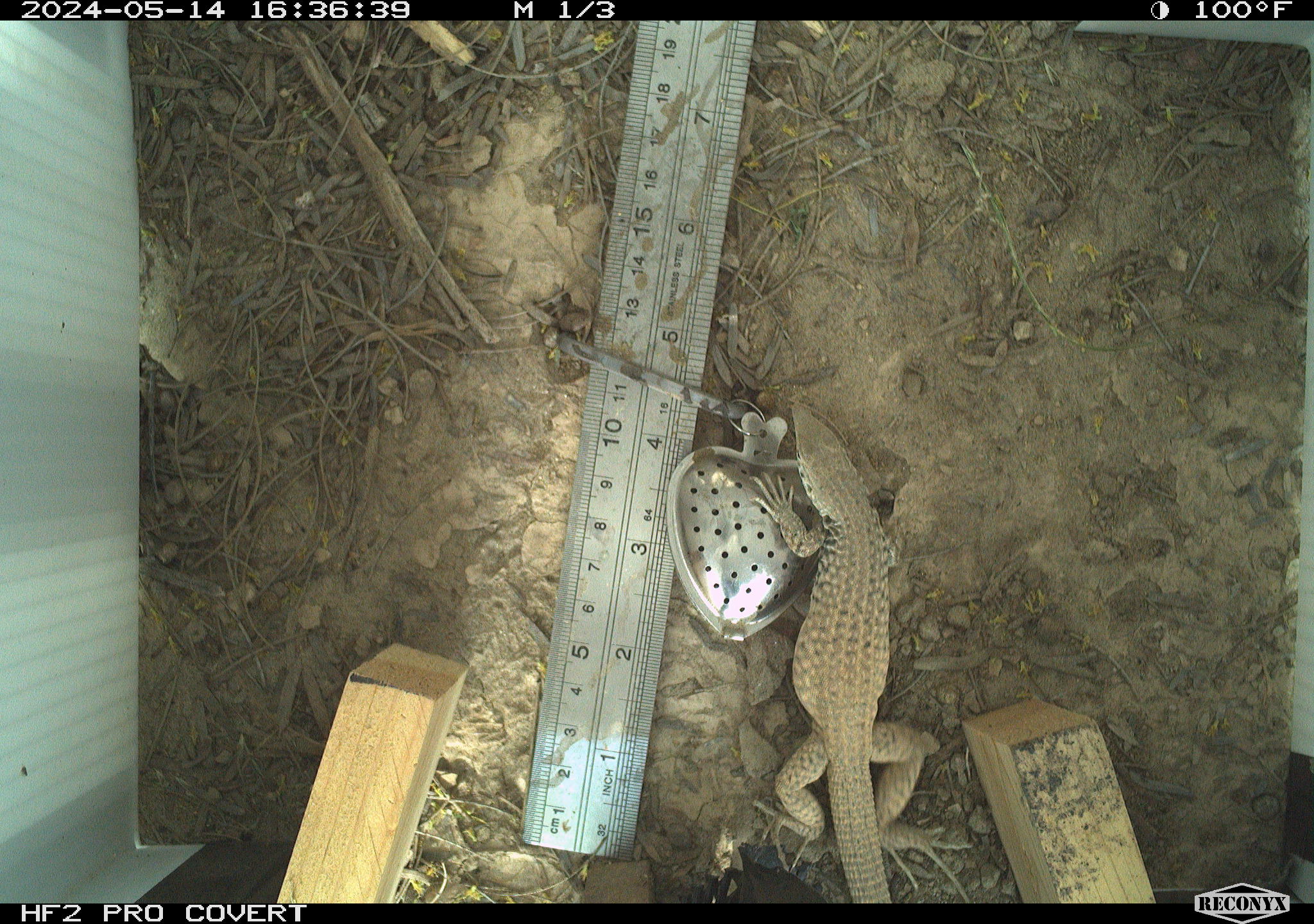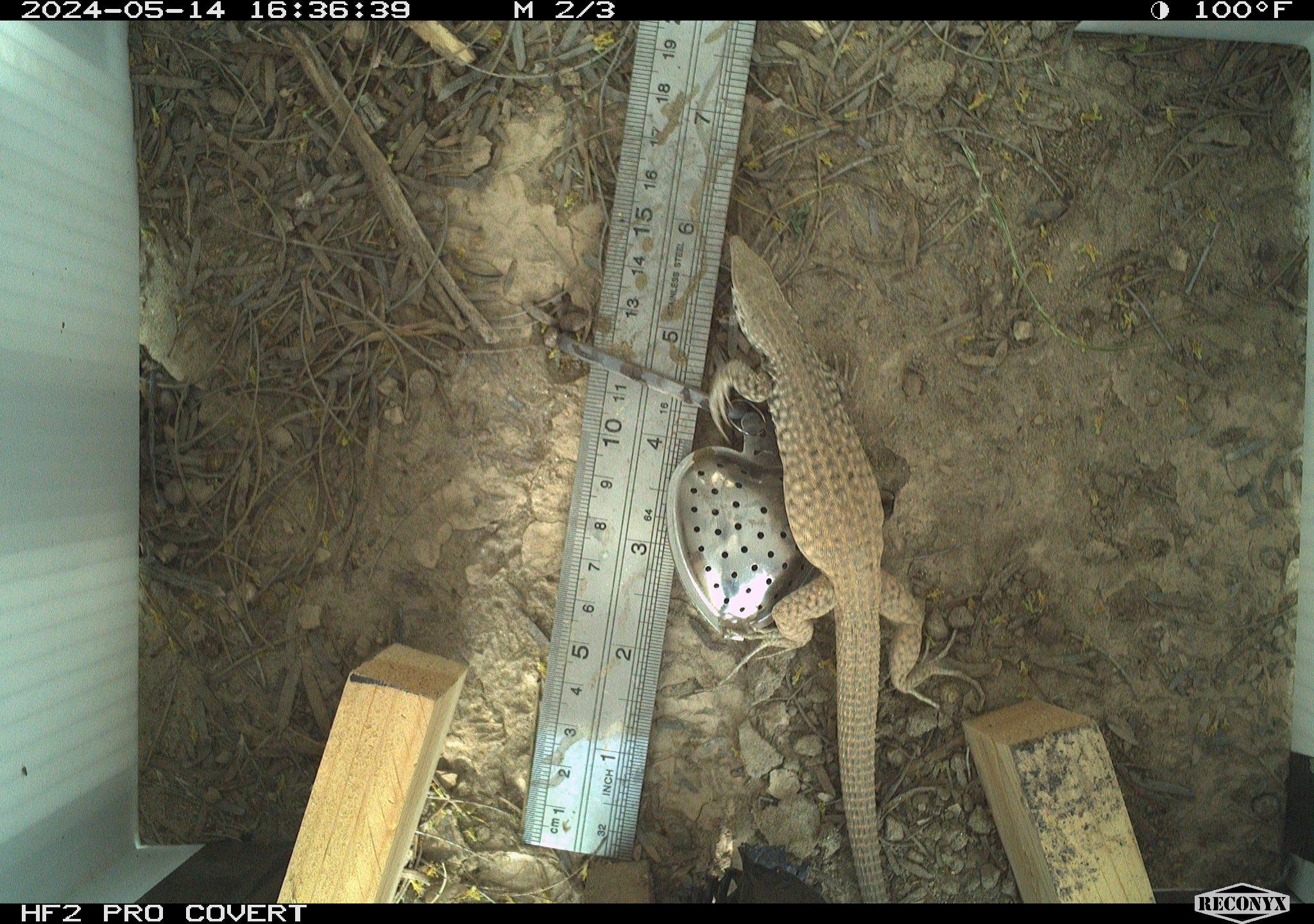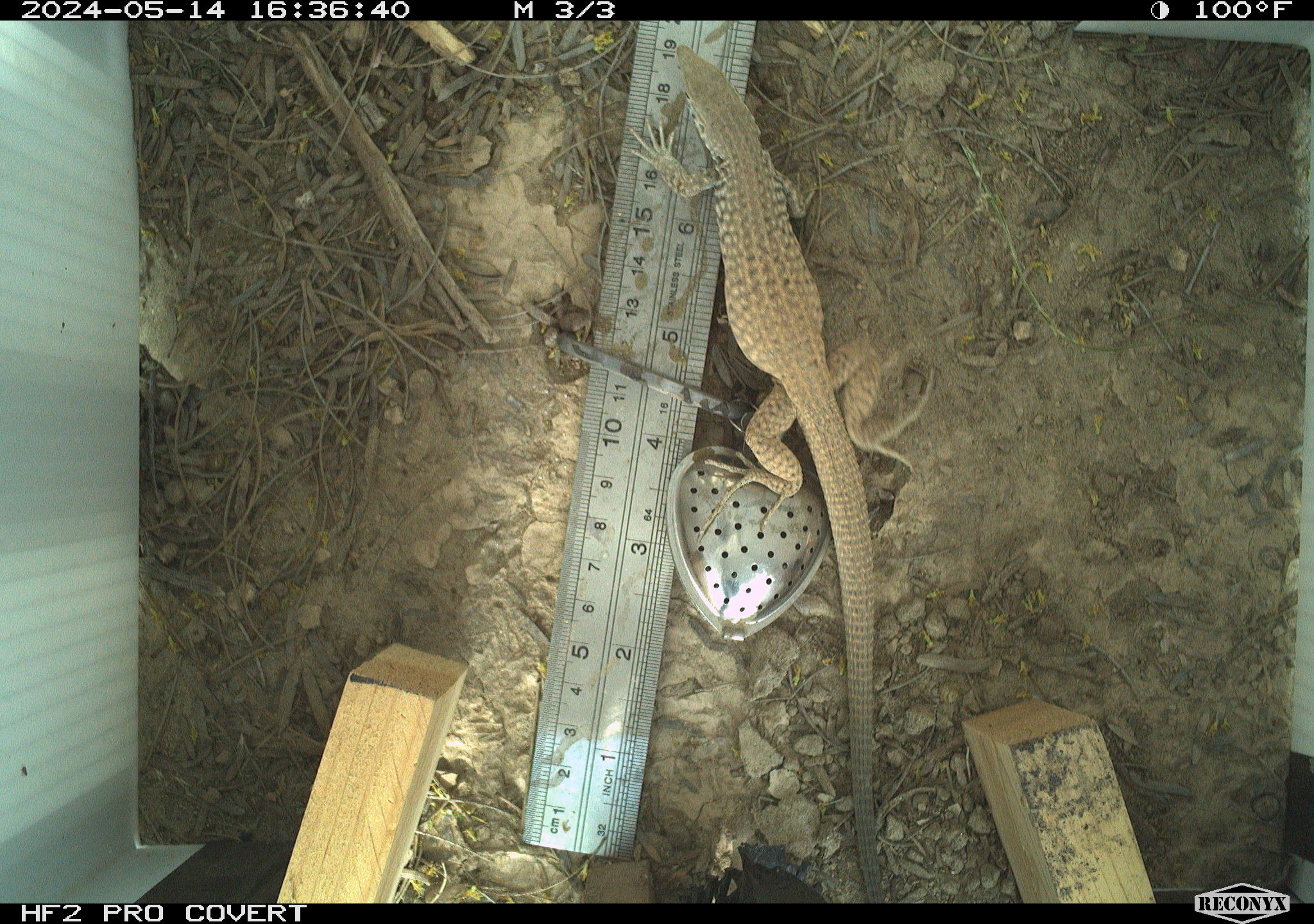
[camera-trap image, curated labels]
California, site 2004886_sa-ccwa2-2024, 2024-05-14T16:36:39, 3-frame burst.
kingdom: Animalia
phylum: Chordata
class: Reptilia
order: Squamata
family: Teiidae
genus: Aspidoscelis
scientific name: Aspidoscelis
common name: whiptail lizards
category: aspidoscelis species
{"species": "aspidoscelis species (whiptail lizards) (Aspidoscelis)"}